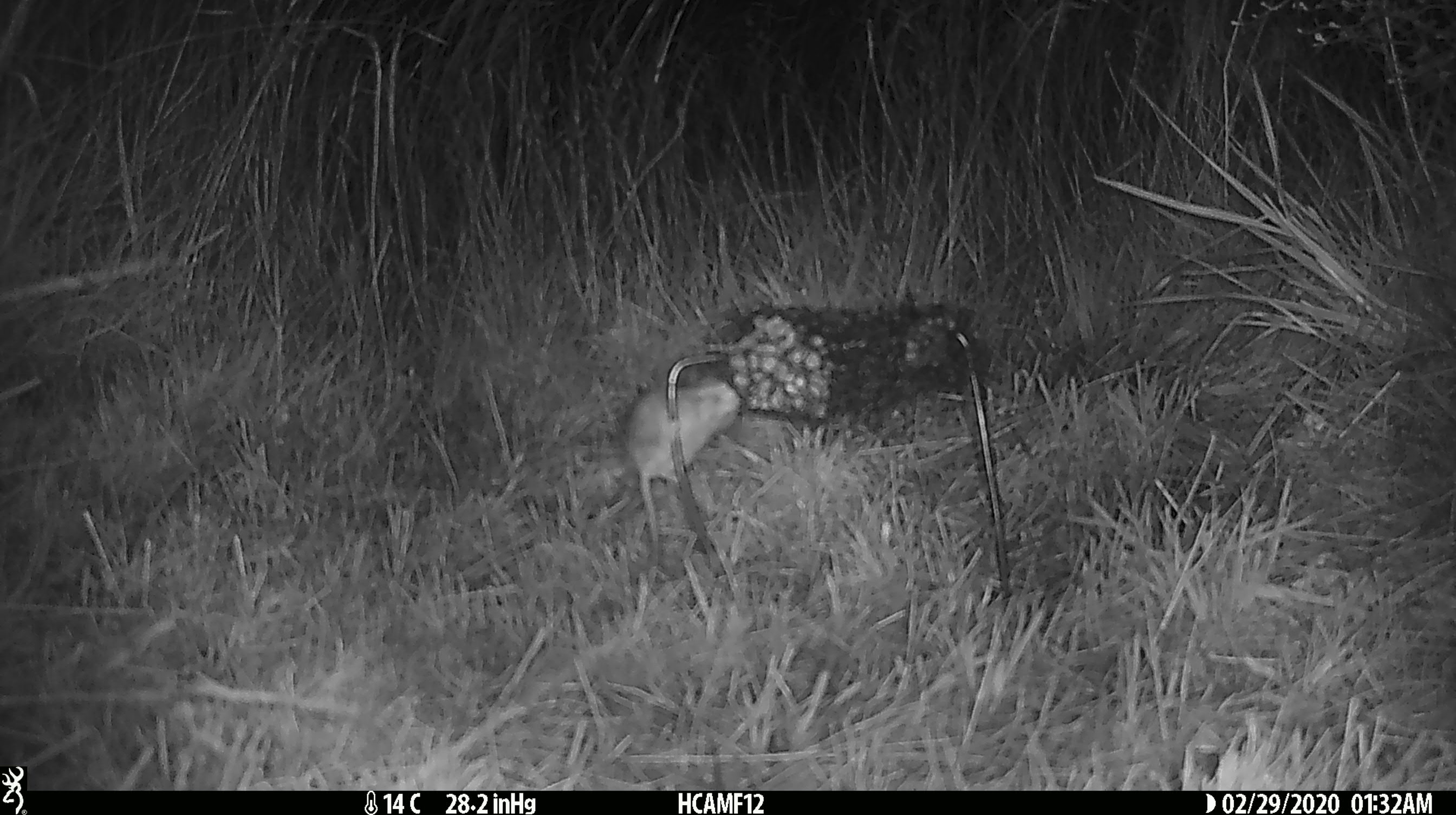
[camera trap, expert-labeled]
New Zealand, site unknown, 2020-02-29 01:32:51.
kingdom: Animalia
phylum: Chordata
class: Mammalia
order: Rodentia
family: Muridae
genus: Mus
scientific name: Mus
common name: mouse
Mouse (Mus).